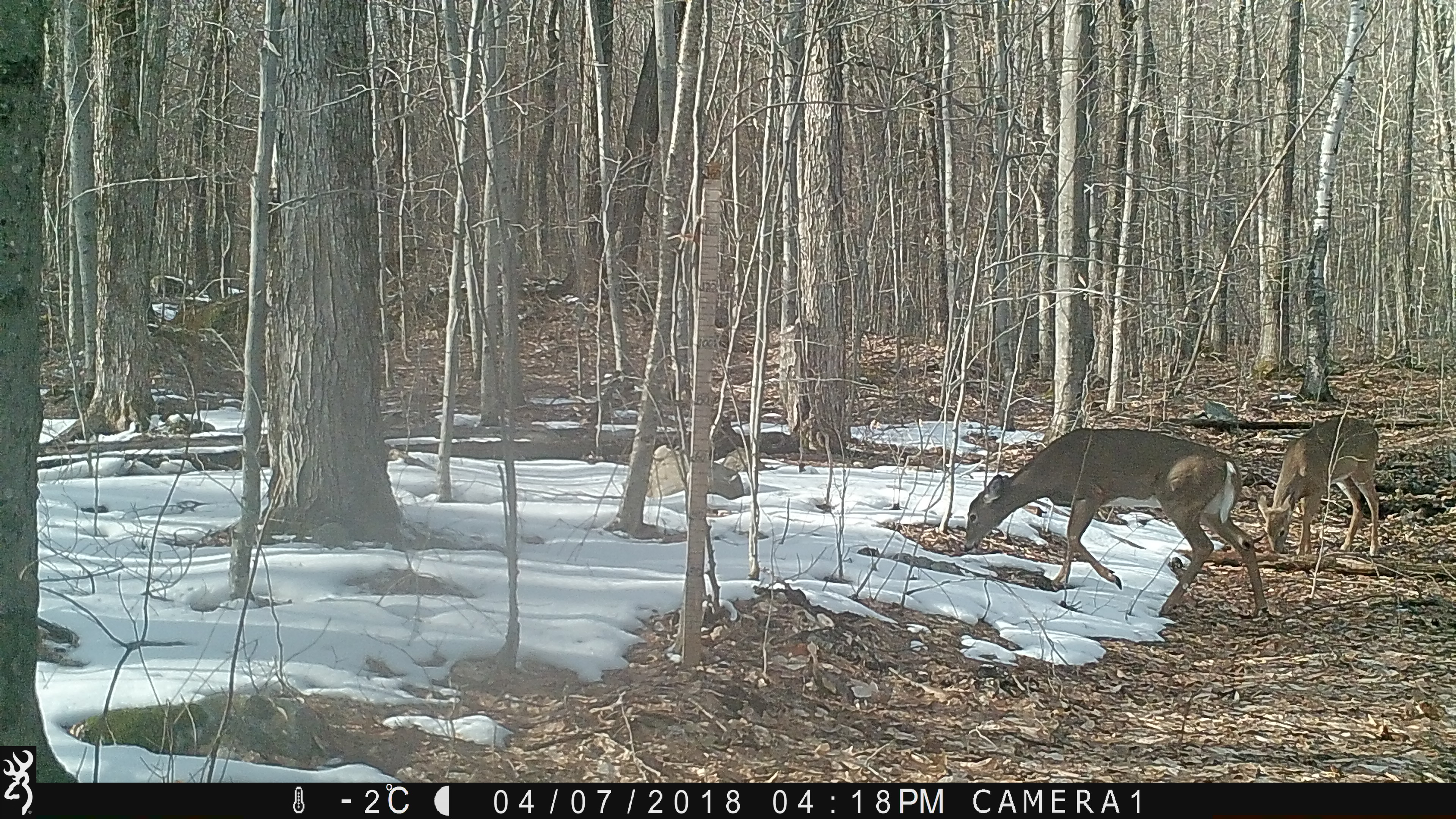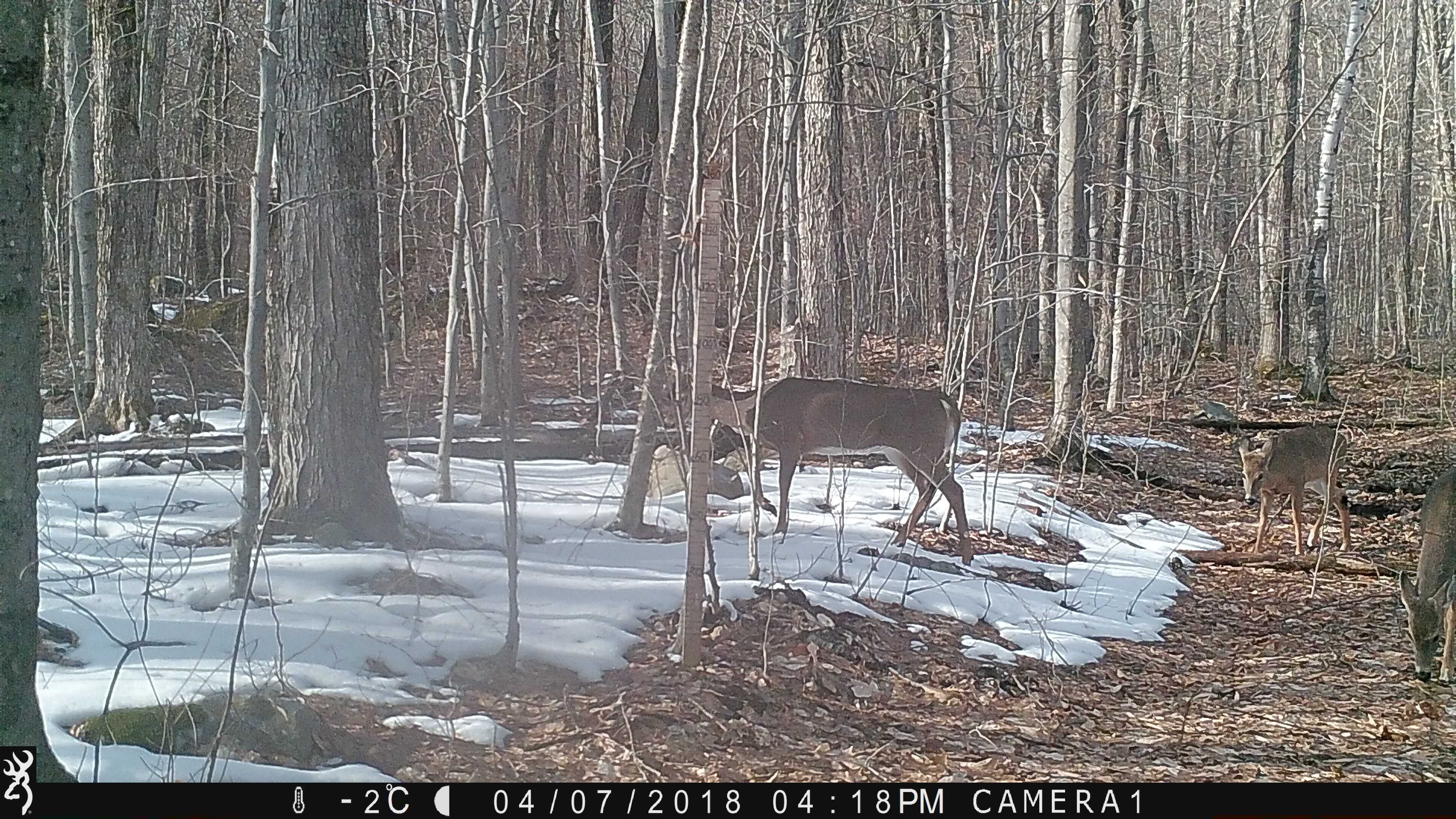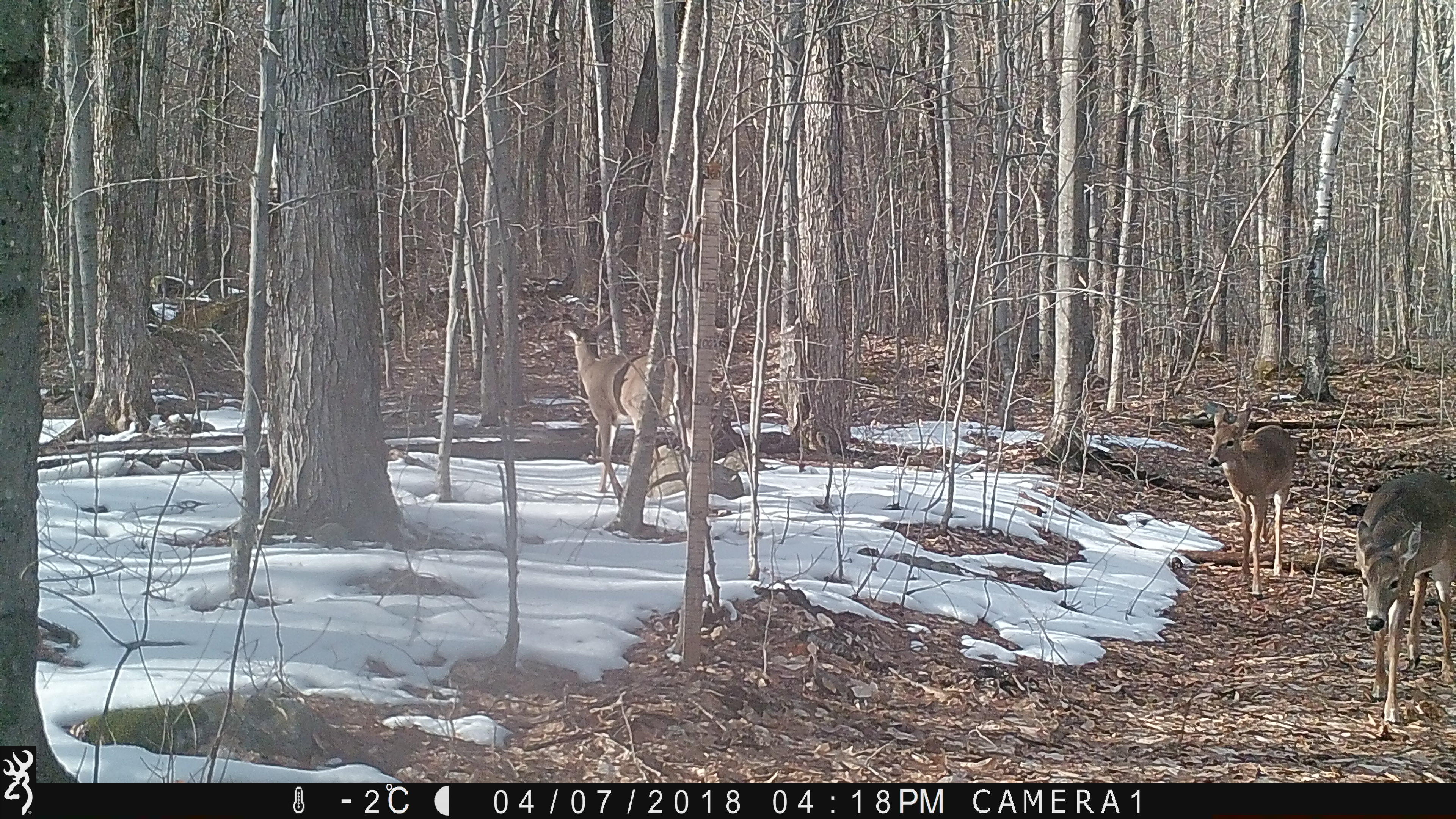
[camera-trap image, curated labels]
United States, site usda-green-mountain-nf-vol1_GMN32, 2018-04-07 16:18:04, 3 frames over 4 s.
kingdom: Animalia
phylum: Chordata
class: Mammalia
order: Artiodactyla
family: Cervidae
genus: Odocoileus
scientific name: Odocoileus virginianus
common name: white-tailed deer